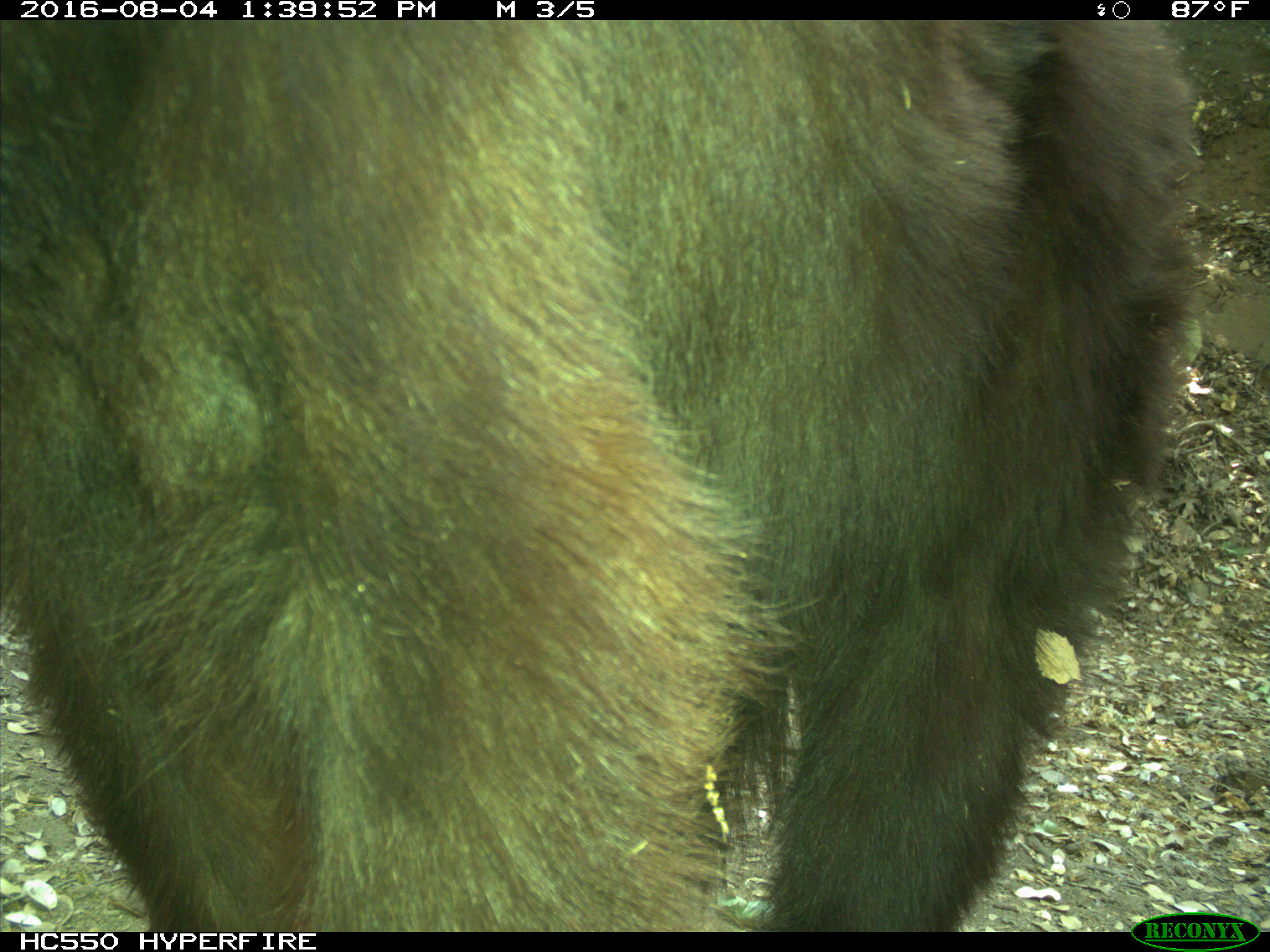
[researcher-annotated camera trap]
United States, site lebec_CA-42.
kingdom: Animalia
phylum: Chordata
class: Mammalia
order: Carnivora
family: Ursidae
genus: Ursus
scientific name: Ursus americanus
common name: american black bear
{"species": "Ursus americanus (american black bear)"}